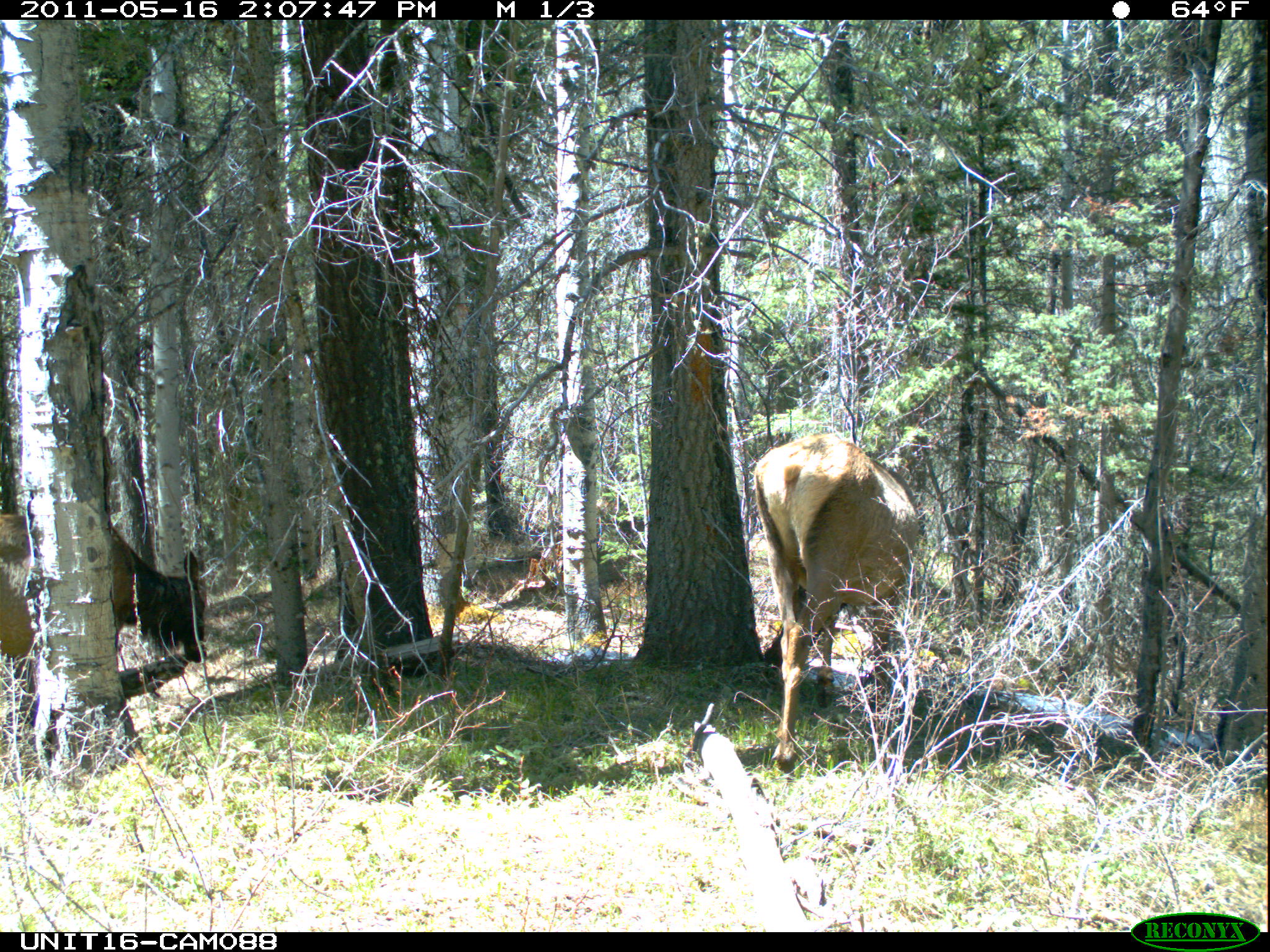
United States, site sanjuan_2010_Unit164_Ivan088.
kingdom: Animalia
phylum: Chordata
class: Mammalia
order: Artiodactyla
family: Cervidae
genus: Cervus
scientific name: Cervus elaphus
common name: red deer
Cervus elaphus (red deer).